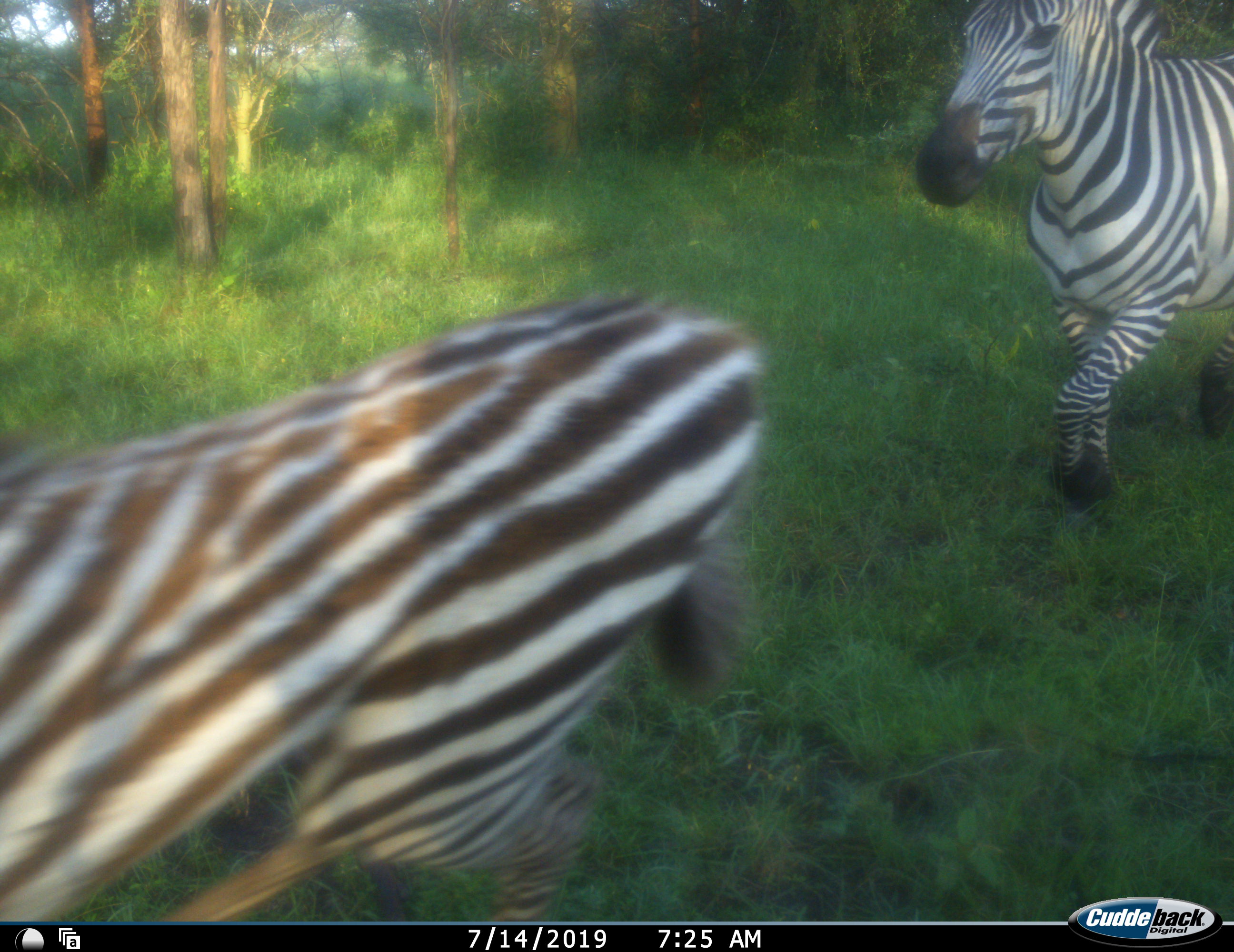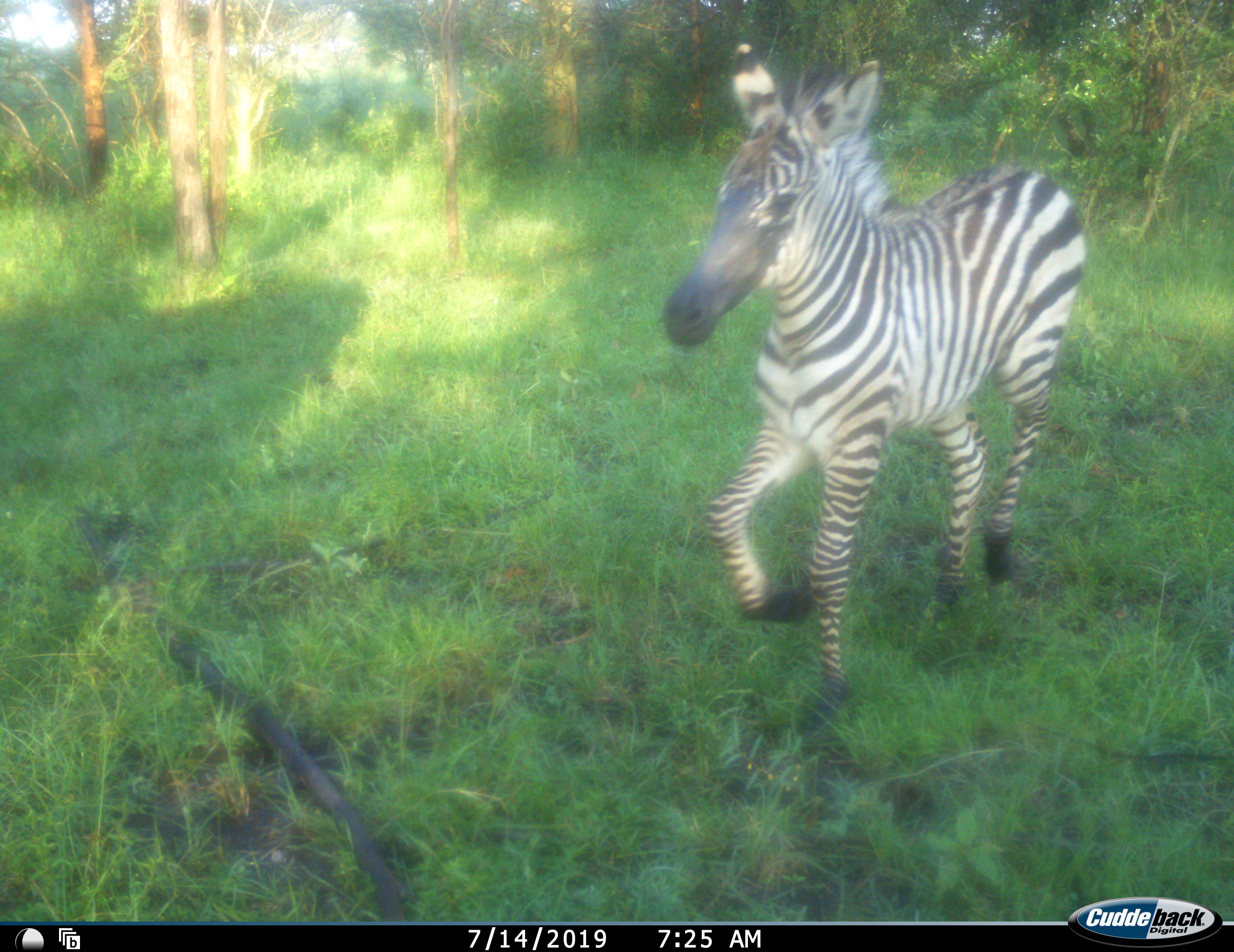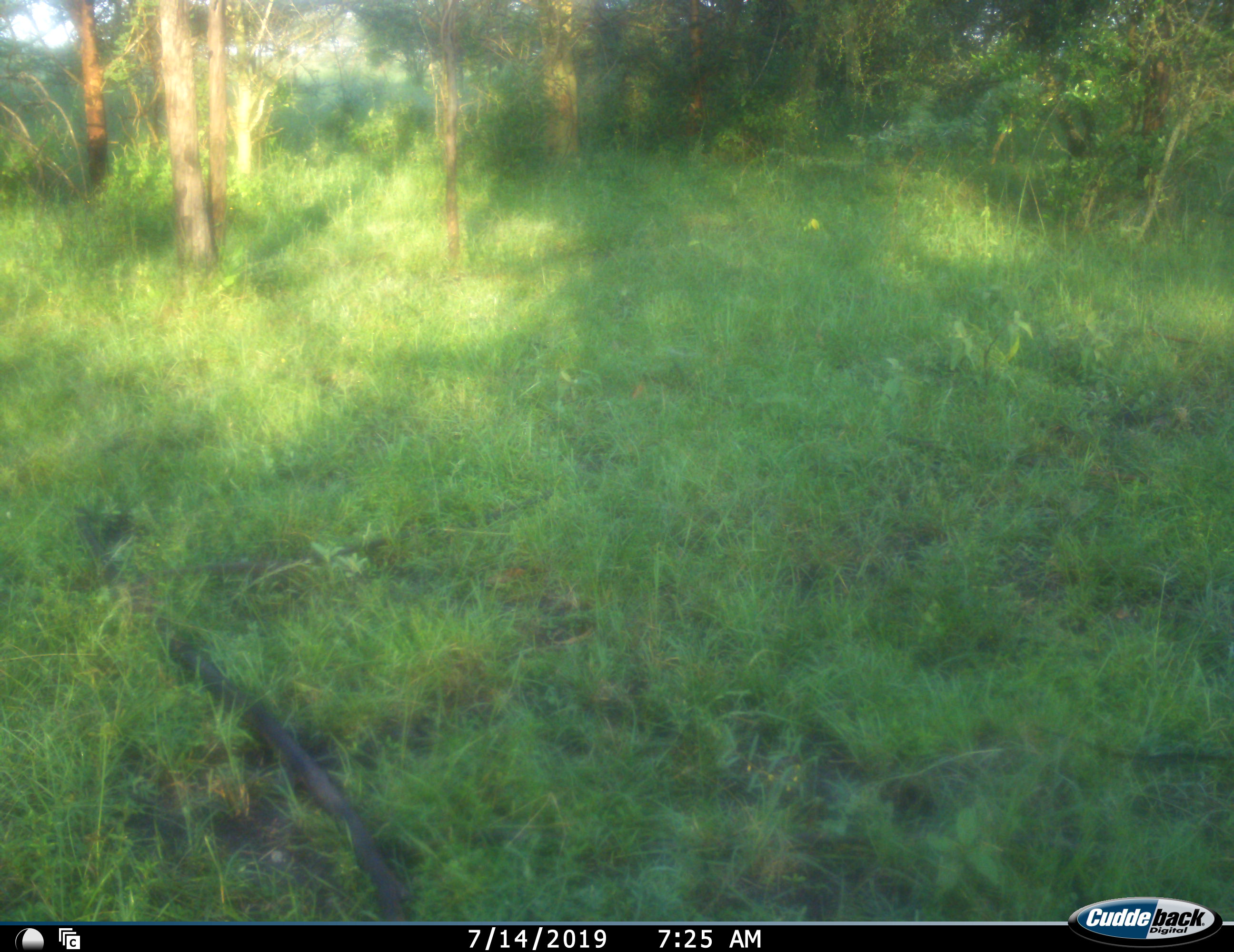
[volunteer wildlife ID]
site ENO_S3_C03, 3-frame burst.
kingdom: Animalia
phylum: Chordata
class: Mammalia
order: Perissodactyla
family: Equidae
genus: Equus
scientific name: Equus quagga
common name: plains zebra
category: zebraplains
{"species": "zebraplains (plains zebra) (Equus quagga)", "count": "2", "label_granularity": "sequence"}